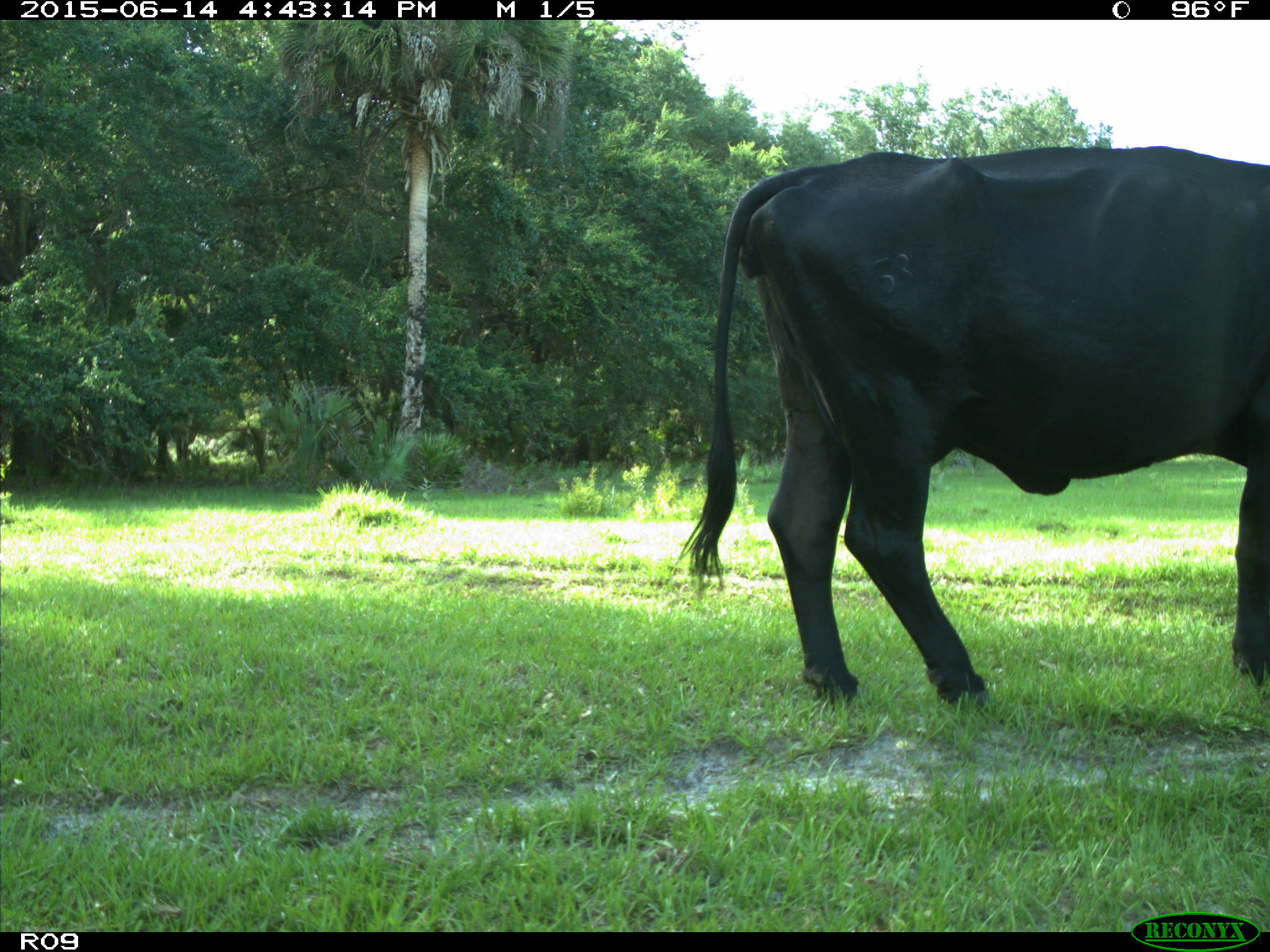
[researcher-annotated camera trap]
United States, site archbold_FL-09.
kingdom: Animalia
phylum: Chordata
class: Mammalia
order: Artiodactyla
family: Bovidae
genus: Bos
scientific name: Bos taurus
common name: domestic cow